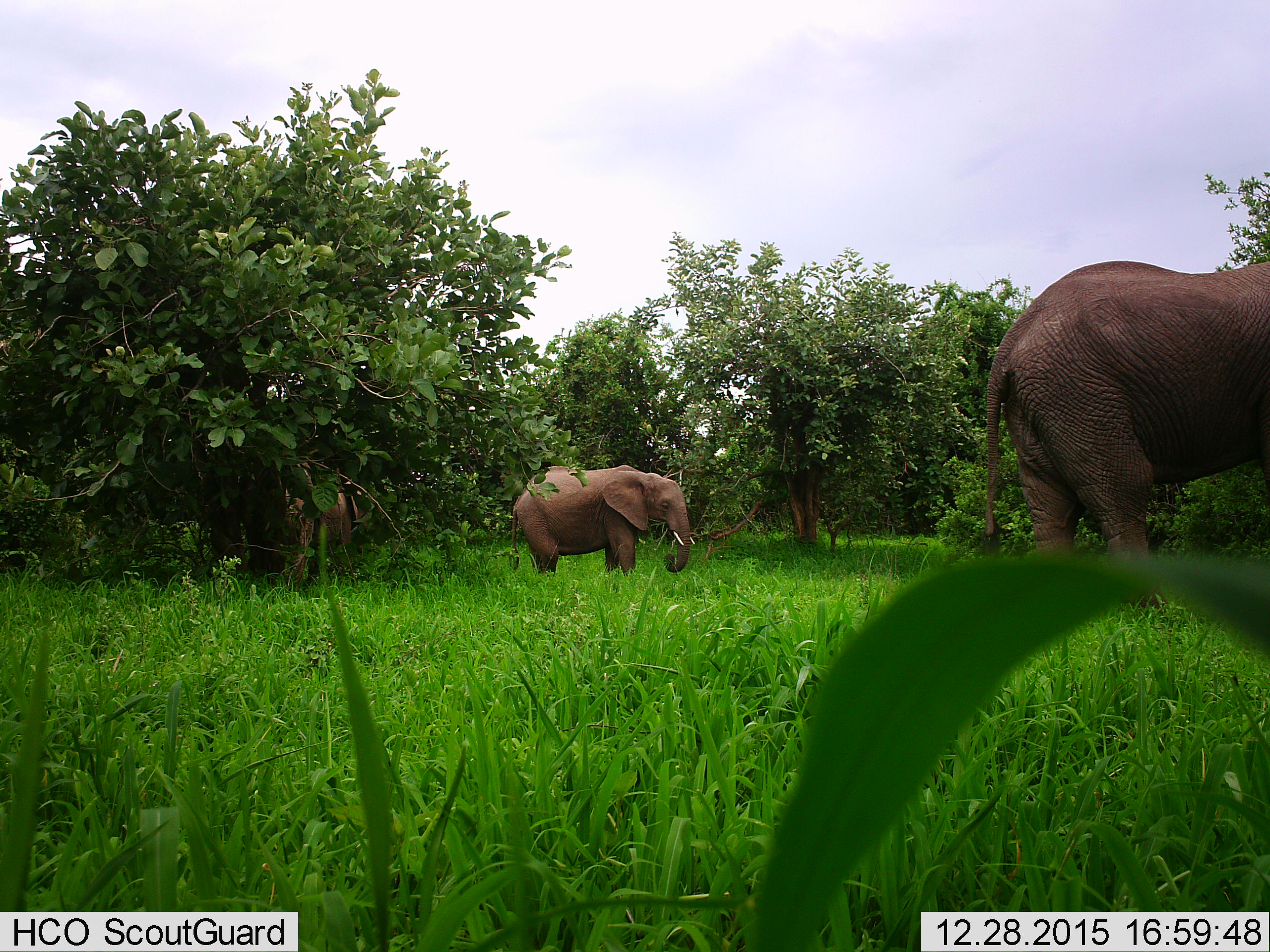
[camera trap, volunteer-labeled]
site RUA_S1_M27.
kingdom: Animalia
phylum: Chordata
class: Mammalia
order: Proboscidea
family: Elephantidae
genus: Loxodonta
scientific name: Loxodonta africana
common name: african bush elephant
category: elephant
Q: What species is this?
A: Elephant (african bush elephant) (Loxodonta africana).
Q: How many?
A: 3.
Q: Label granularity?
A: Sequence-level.